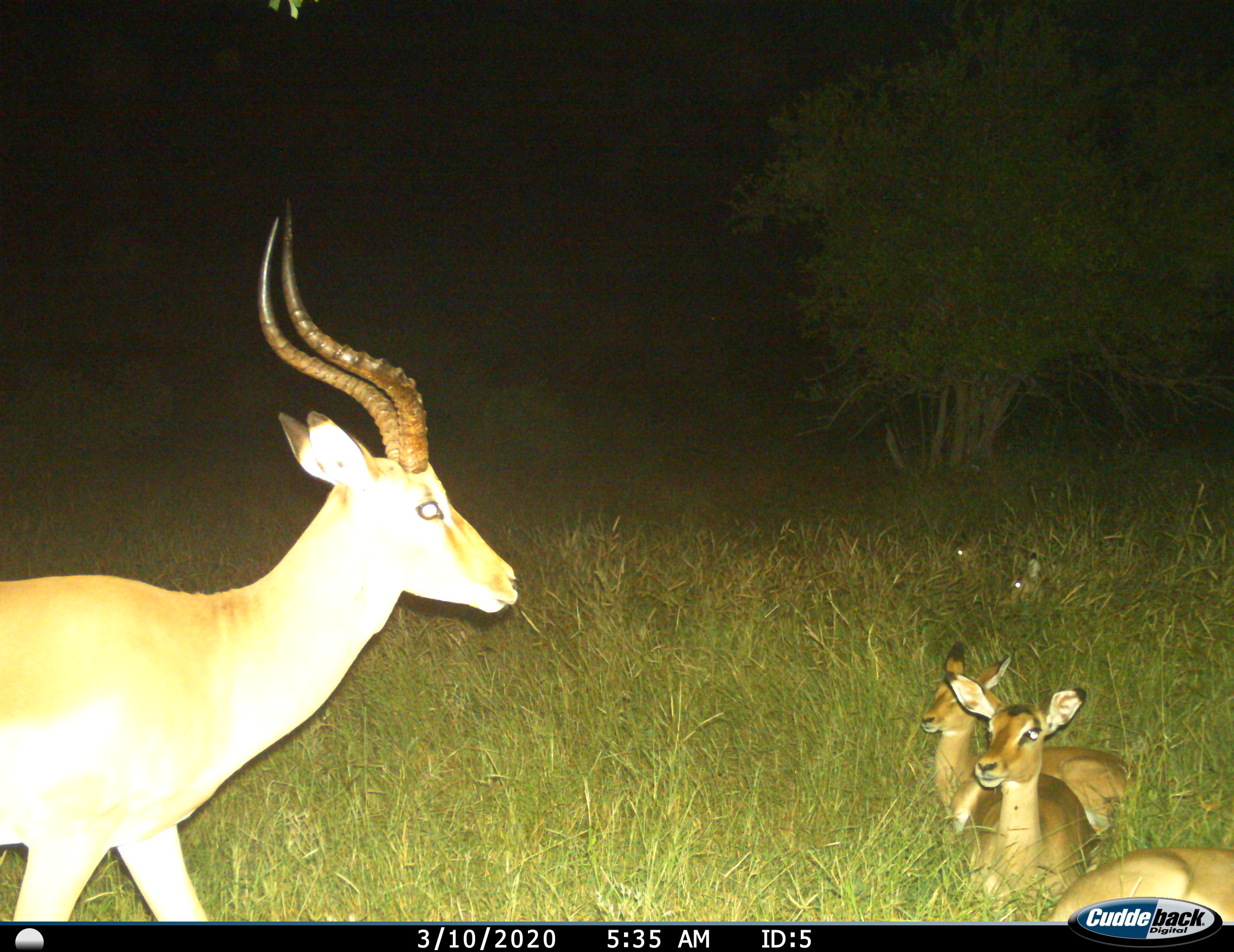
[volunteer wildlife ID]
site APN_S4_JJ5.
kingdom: Animalia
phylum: Chordata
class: Mammalia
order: Artiodactyla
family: Bovidae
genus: Aepyceros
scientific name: Aepyceros melampus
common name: impala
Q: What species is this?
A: Impala (Aepyceros melampus).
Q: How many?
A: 6.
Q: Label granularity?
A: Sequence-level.